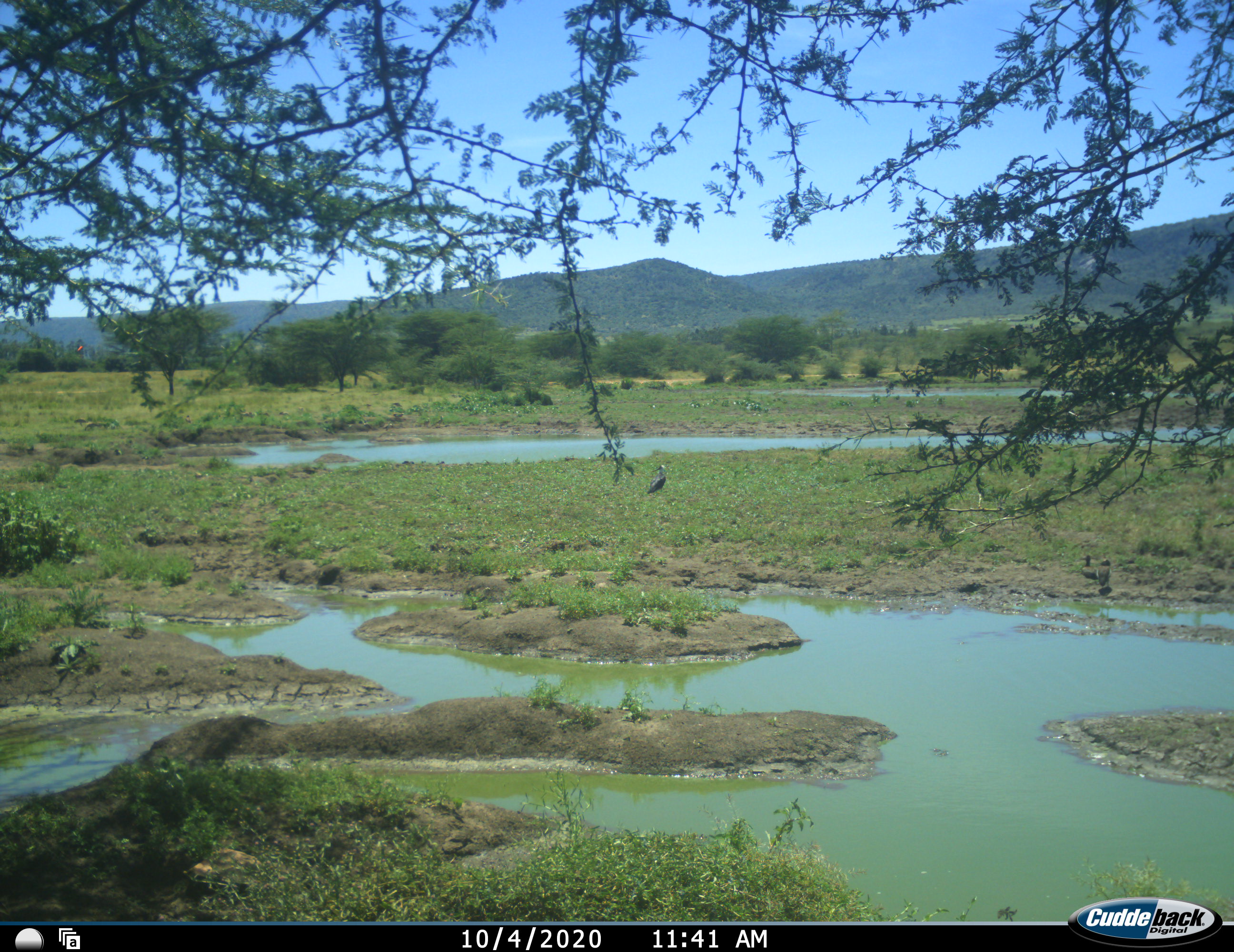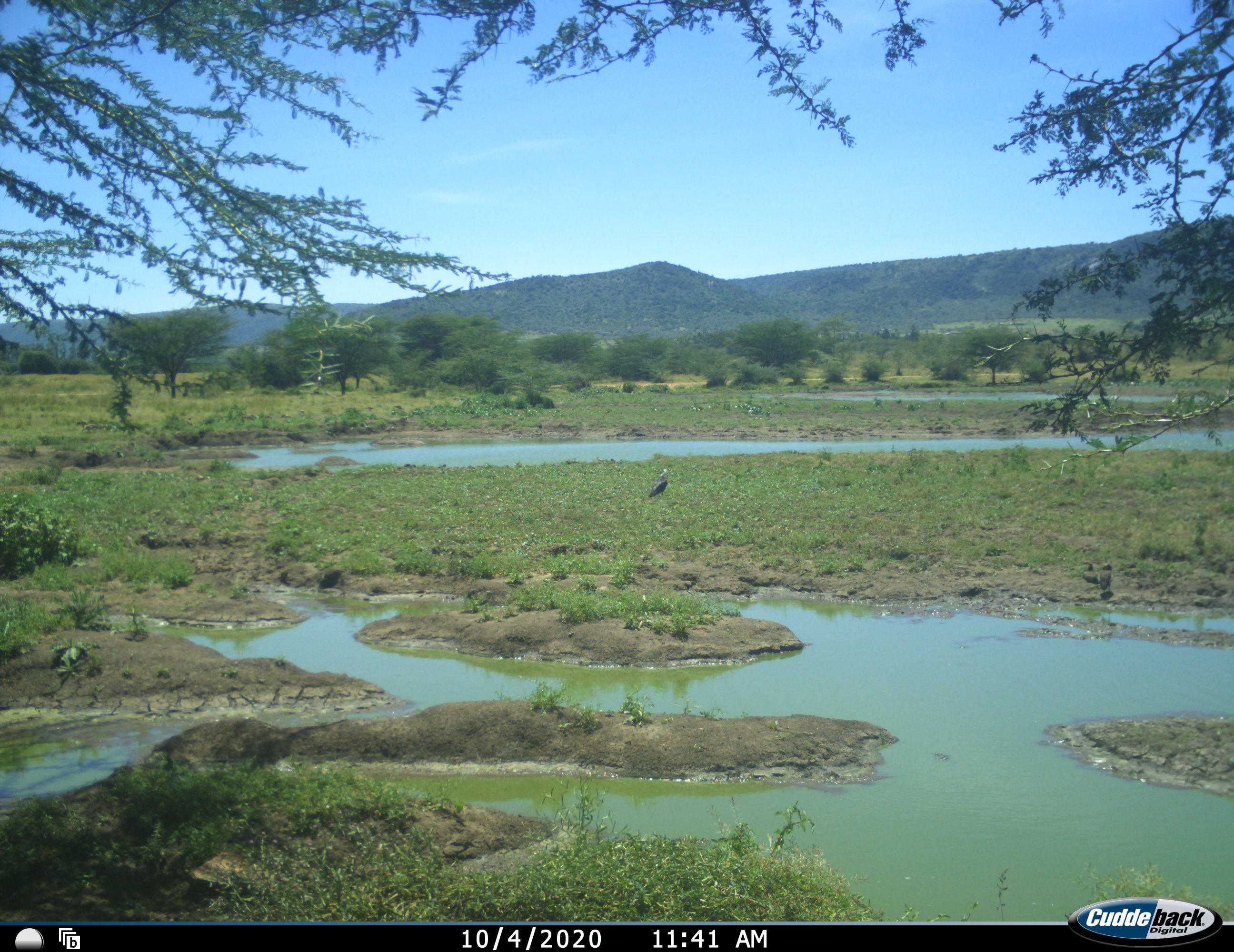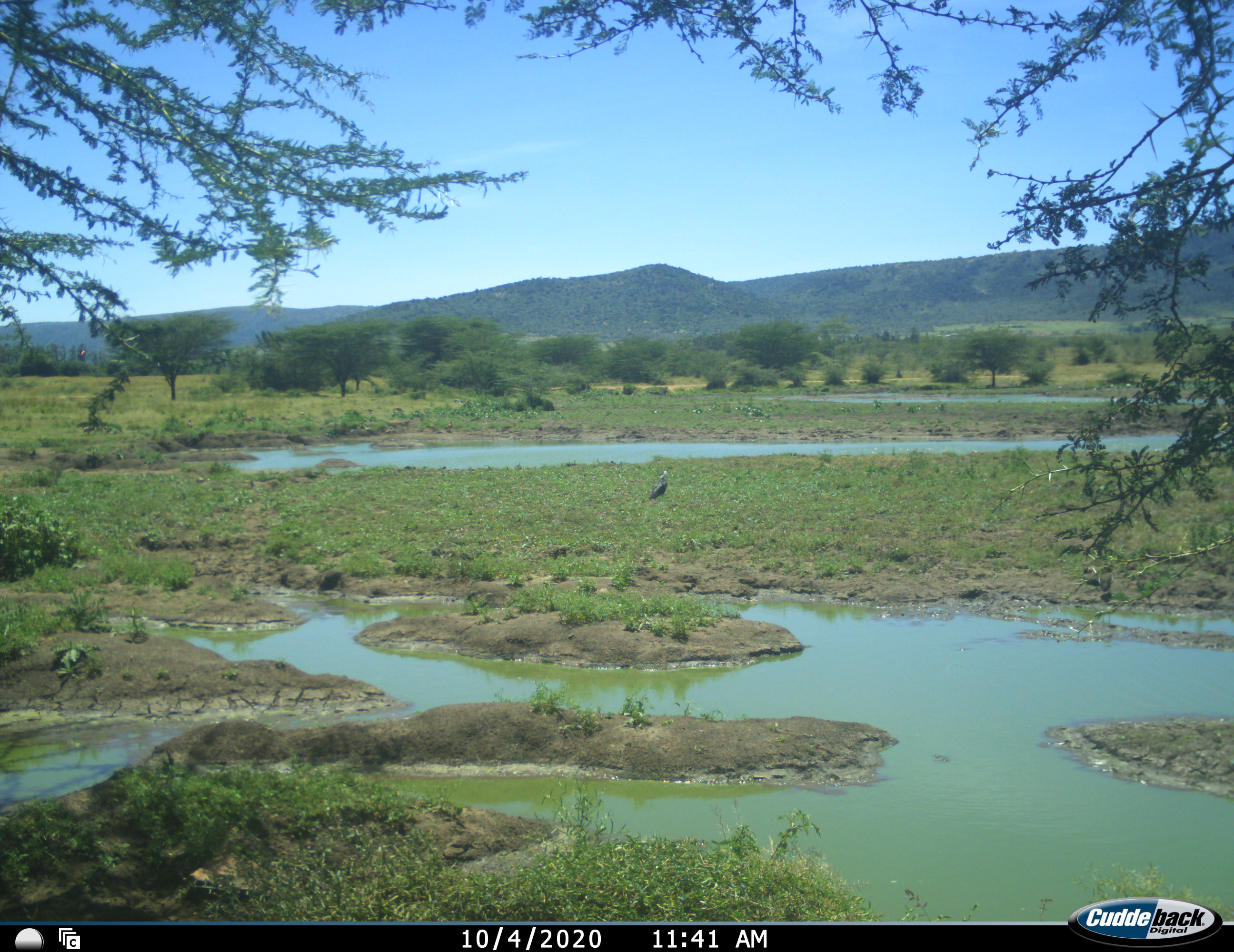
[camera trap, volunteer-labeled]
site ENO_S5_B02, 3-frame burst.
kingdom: Animalia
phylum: Chordata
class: Aves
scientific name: Aves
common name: bird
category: birdother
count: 1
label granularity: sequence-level